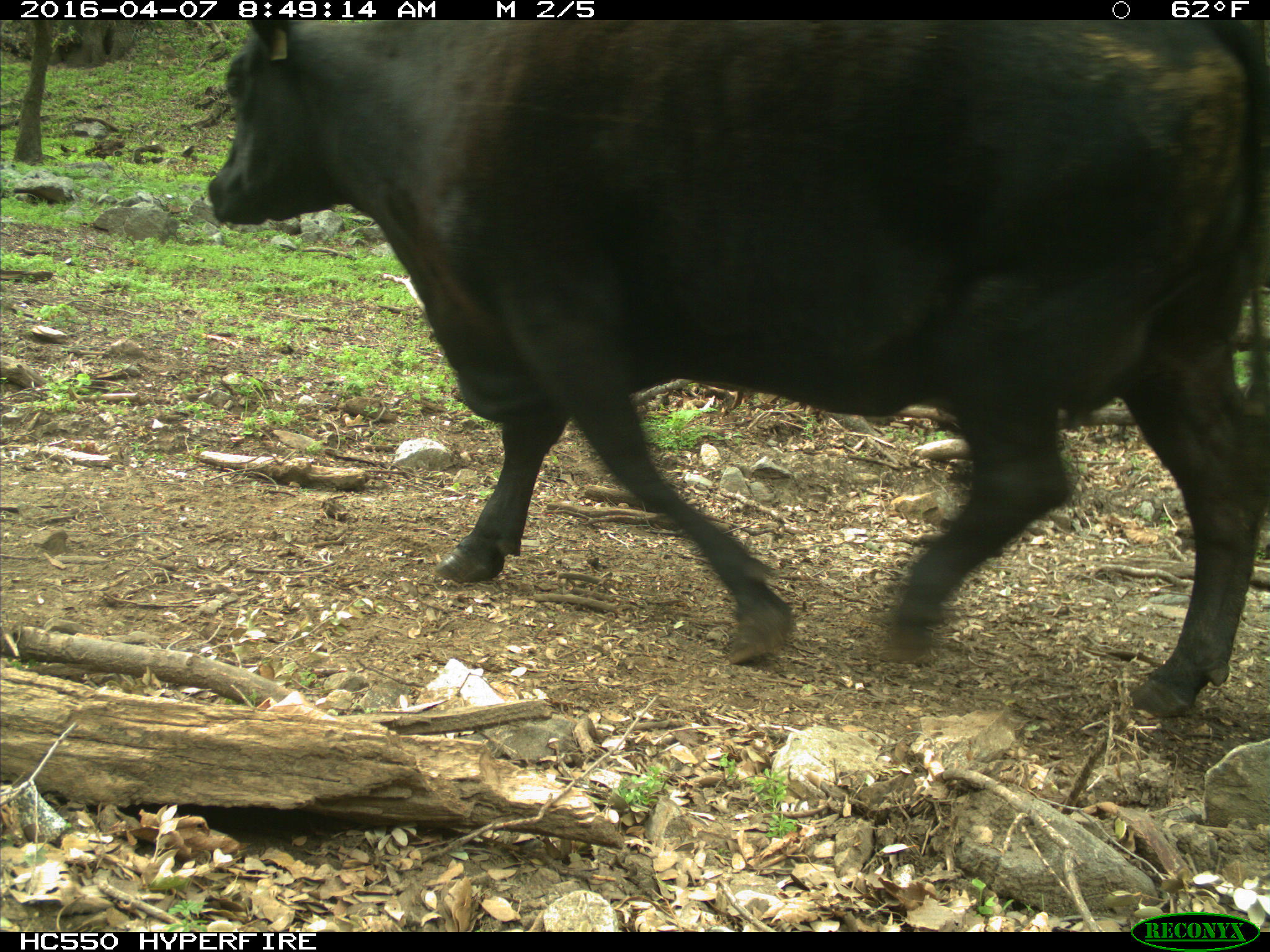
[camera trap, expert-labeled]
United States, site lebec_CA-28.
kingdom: Animalia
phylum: Chordata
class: Mammalia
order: Artiodactyla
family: Bovidae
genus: Bos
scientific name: Bos taurus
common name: domestic cow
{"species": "Bos taurus (domestic cow)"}